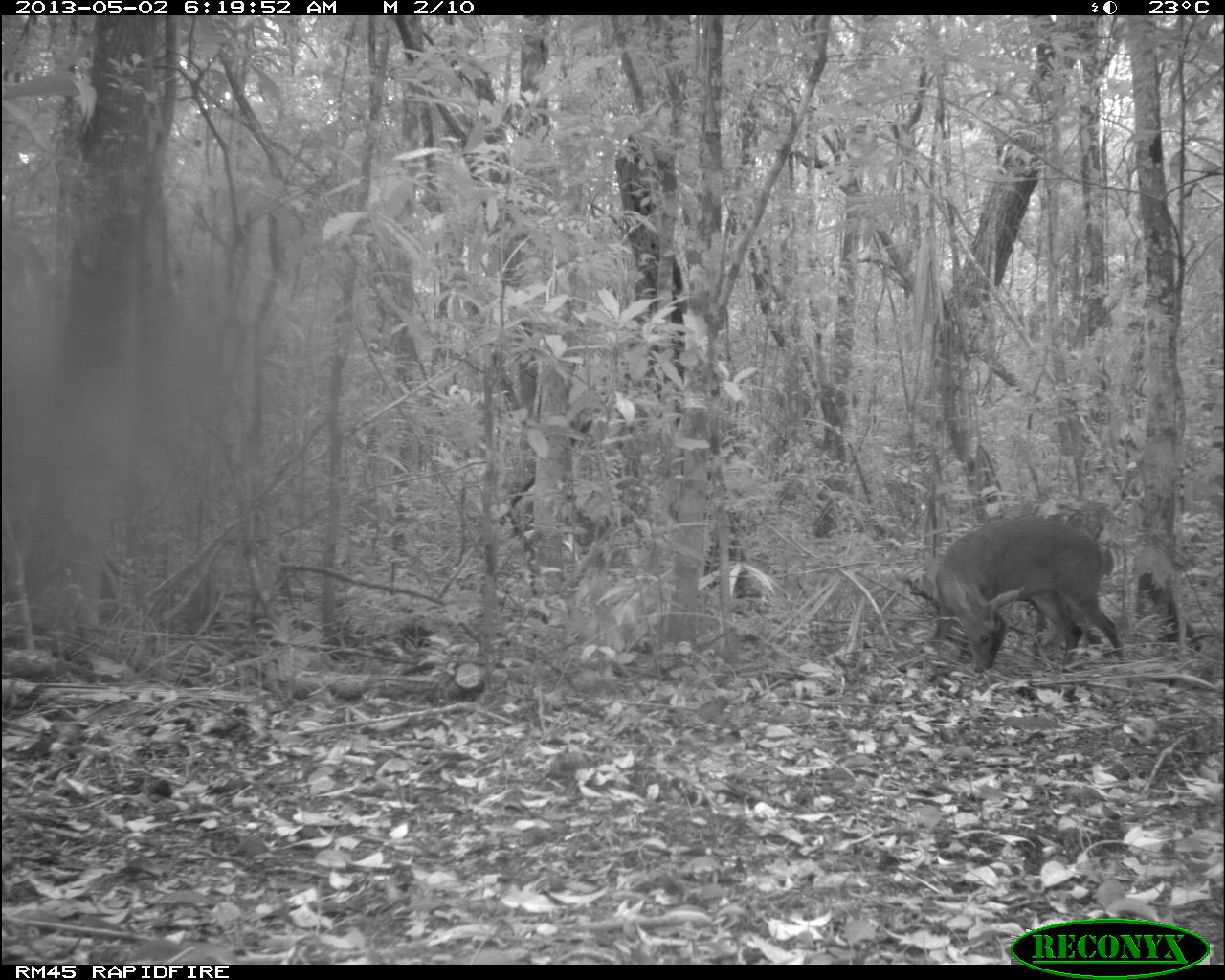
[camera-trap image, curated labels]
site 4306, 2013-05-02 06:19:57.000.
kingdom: Animalia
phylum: Chordata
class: Mammalia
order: Artiodactyla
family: Cervidae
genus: Mazama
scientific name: Mazama temama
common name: central american red brocket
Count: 1.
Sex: male.